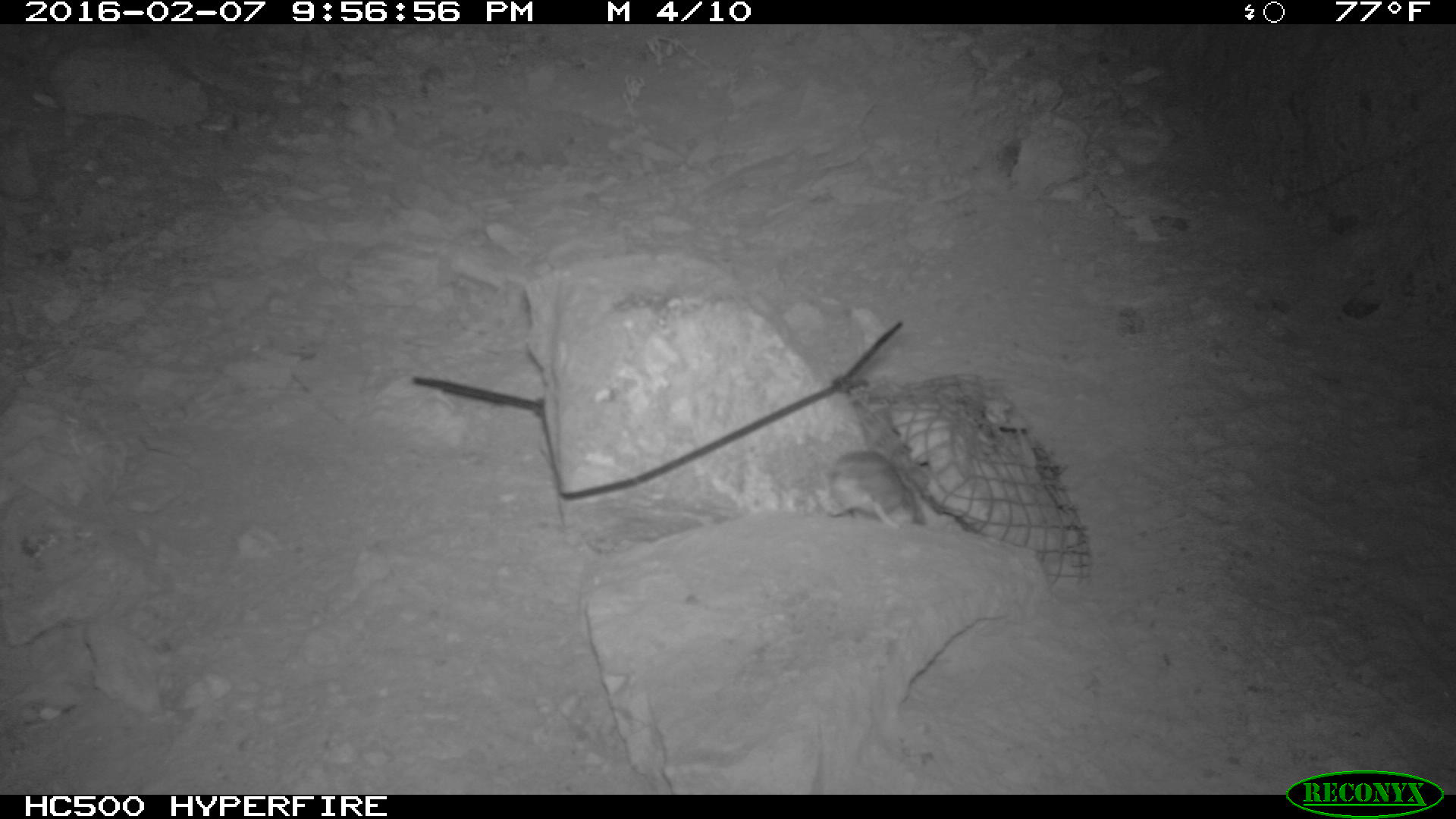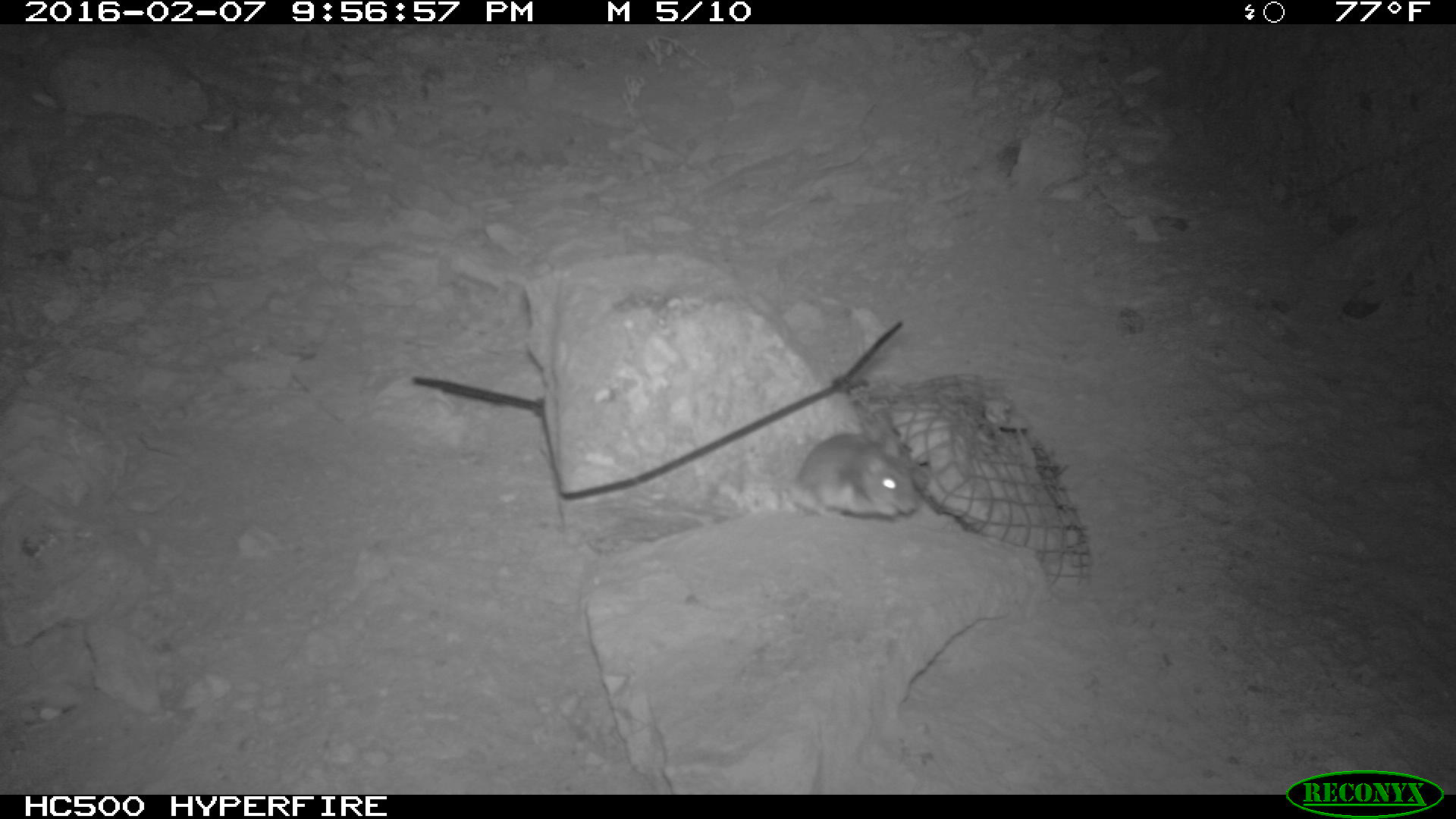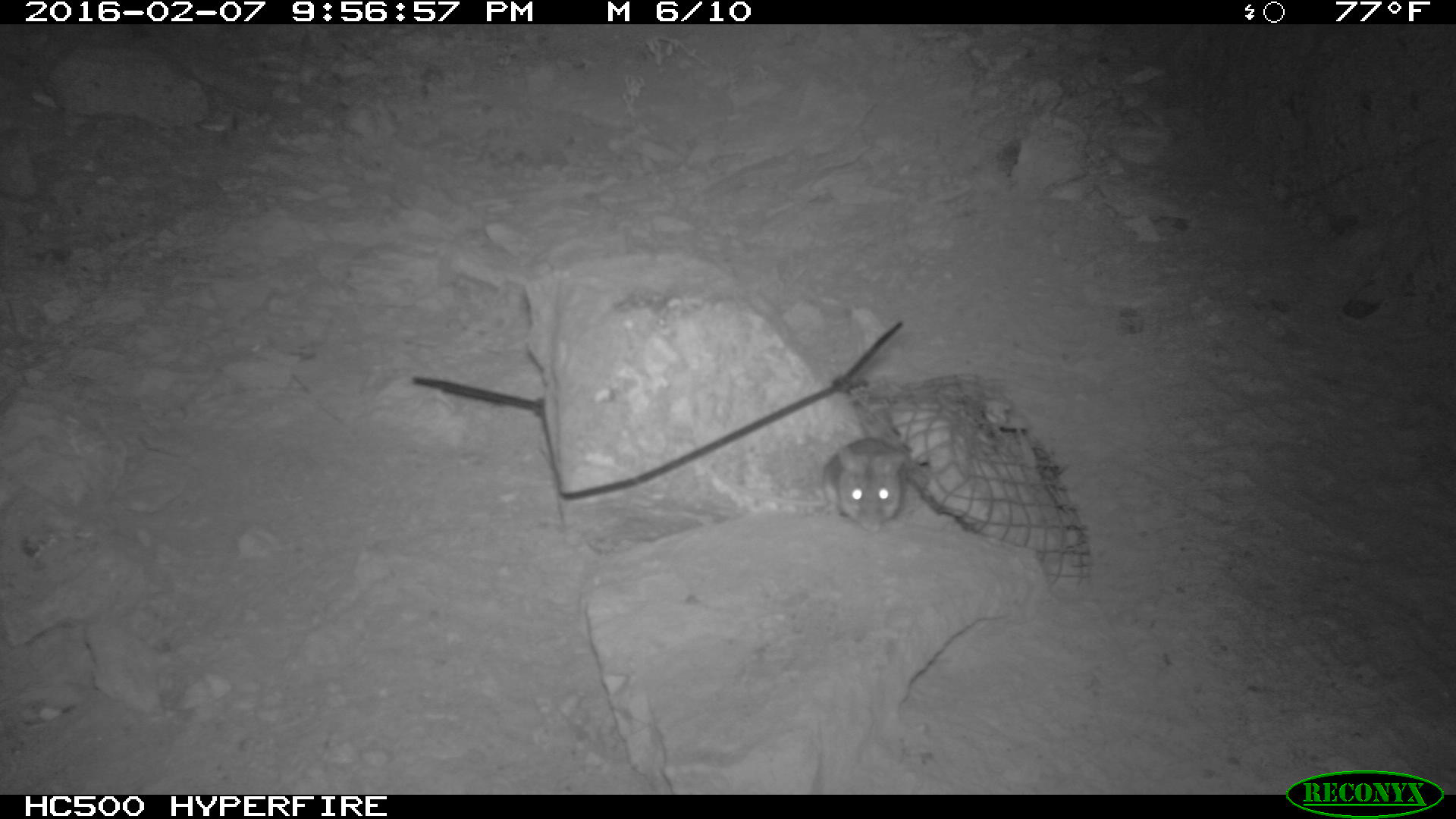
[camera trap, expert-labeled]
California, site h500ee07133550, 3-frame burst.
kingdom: Animalia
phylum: Chordata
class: Mammalia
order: Rodentia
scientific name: Rodentia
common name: rodent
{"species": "rodent (Rodentia)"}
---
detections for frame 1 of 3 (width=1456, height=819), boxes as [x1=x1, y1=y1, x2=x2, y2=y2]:
rodent: [x1=822, y1=447, x2=927, y2=526]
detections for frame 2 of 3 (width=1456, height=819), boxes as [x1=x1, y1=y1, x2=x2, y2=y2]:
rodent: [x1=792, y1=433, x2=920, y2=520]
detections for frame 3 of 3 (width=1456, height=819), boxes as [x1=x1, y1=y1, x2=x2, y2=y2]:
rodent: [x1=821, y1=430, x2=910, y2=535]